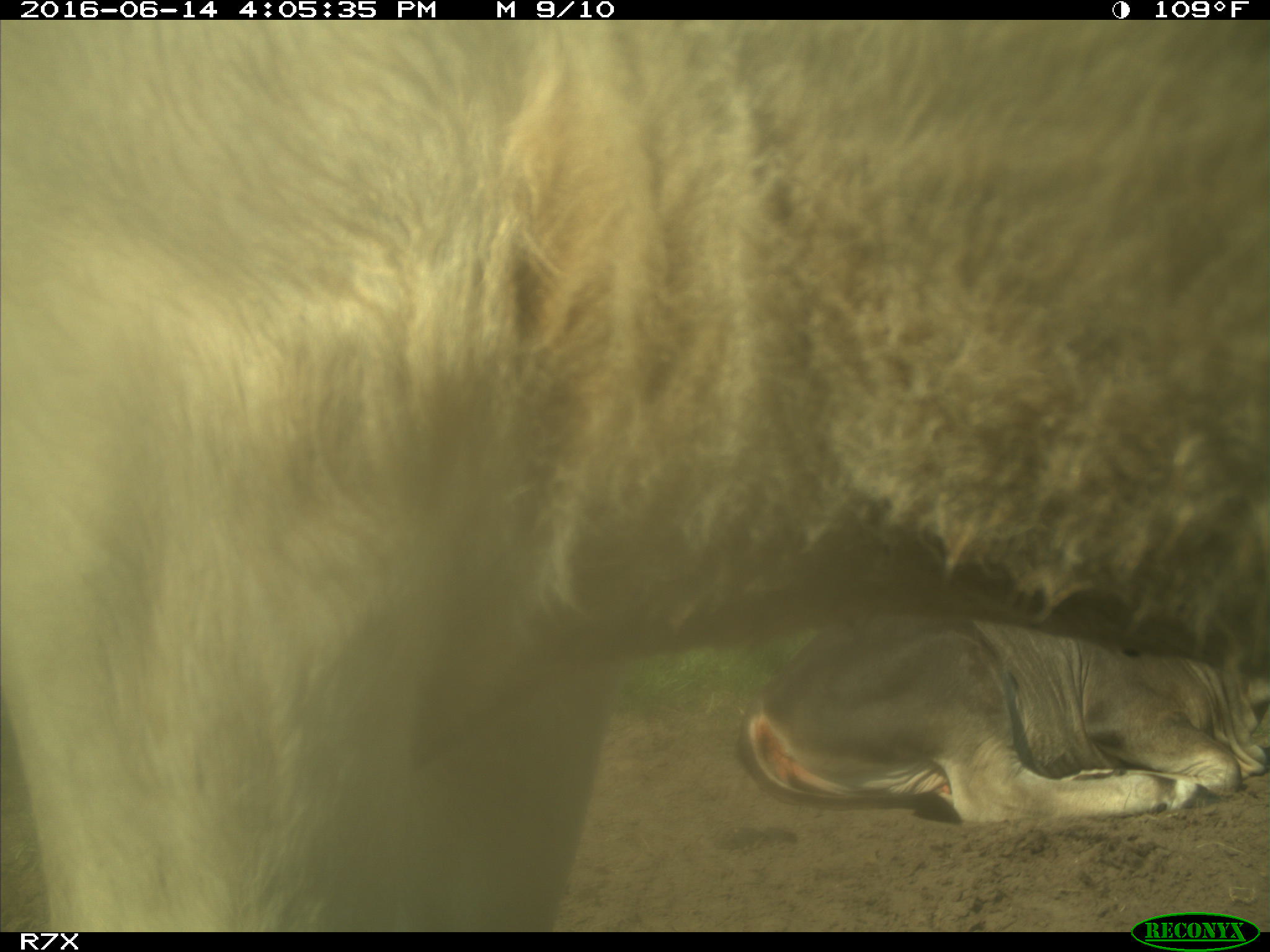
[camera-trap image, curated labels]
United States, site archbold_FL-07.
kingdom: Animalia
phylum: Chordata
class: Mammalia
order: Artiodactyla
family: Bovidae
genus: Bos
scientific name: Bos taurus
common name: domestic cow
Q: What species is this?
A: Bos taurus (domestic cow).